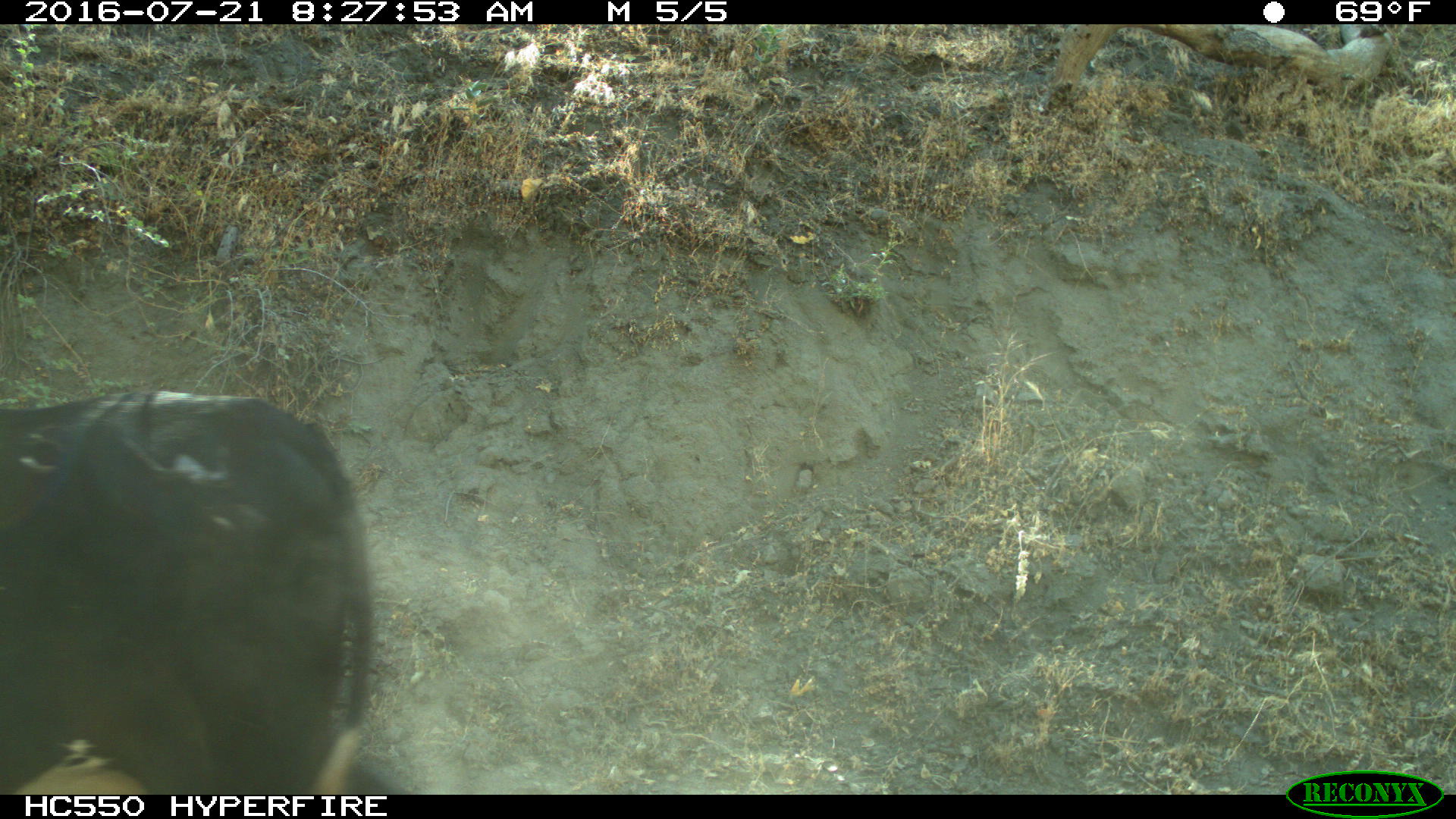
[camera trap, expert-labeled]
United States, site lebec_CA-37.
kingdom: Animalia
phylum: Chordata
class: Mammalia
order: Artiodactyla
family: Bovidae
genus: Bos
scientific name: Bos taurus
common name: domestic cow